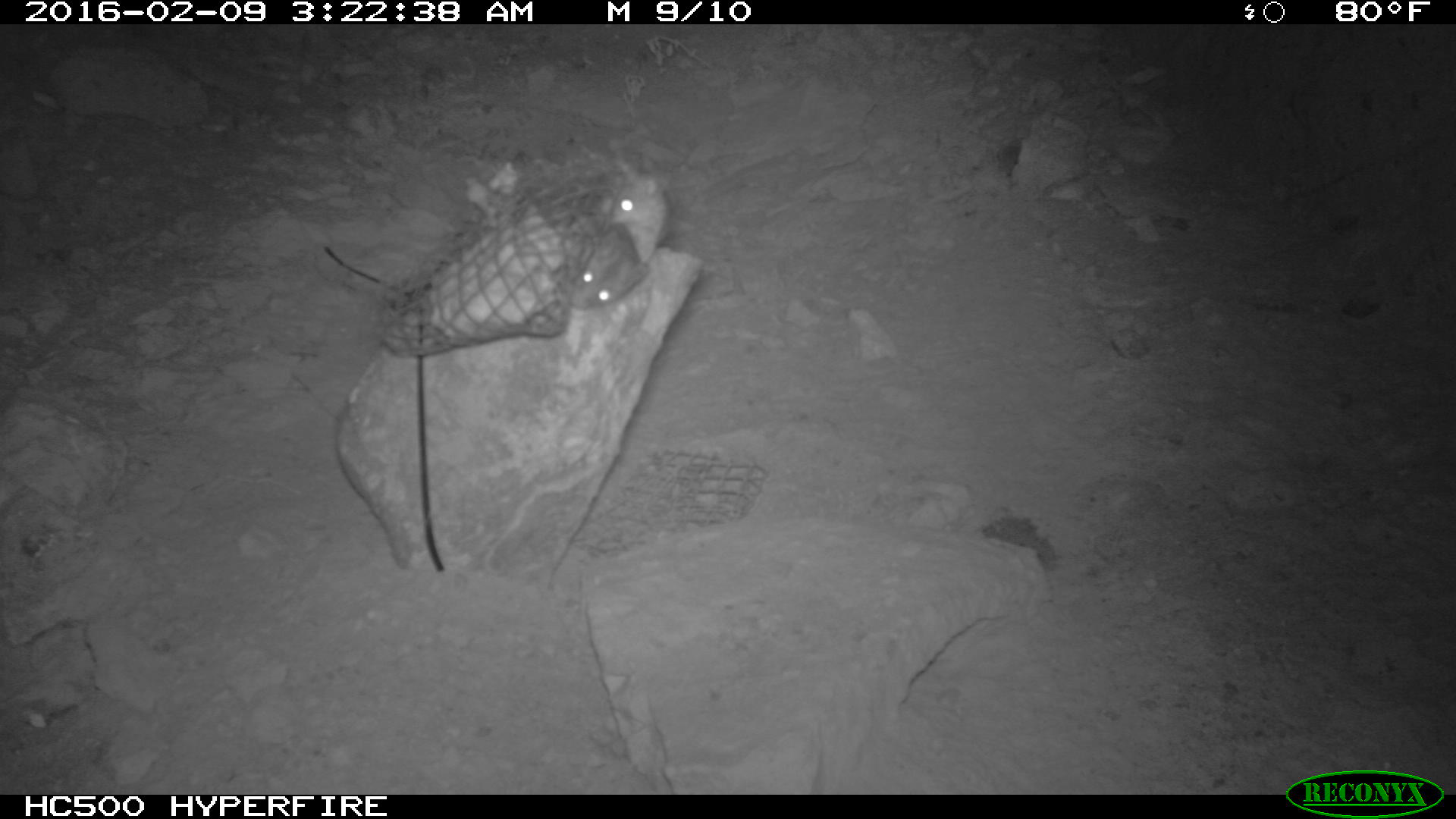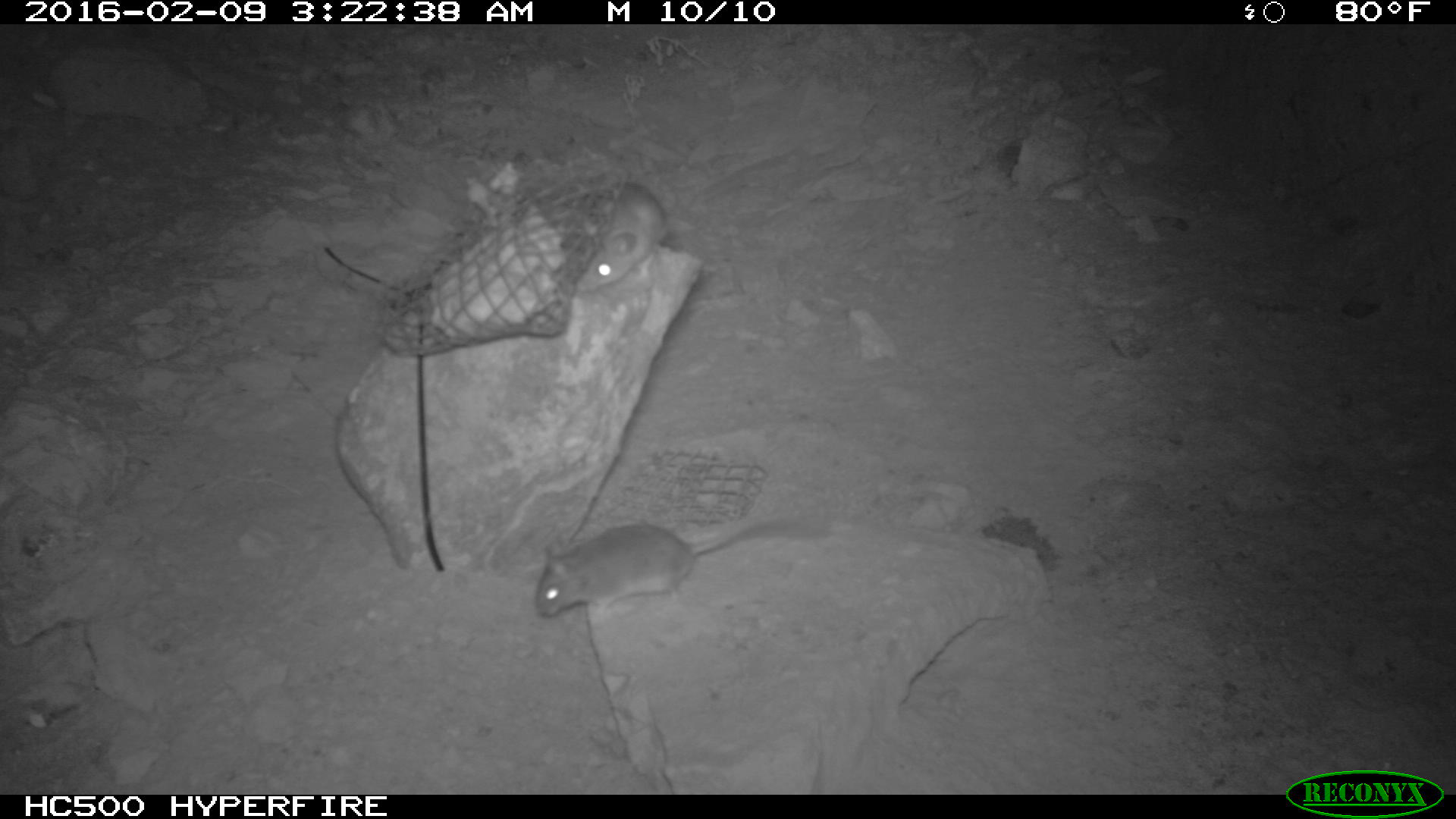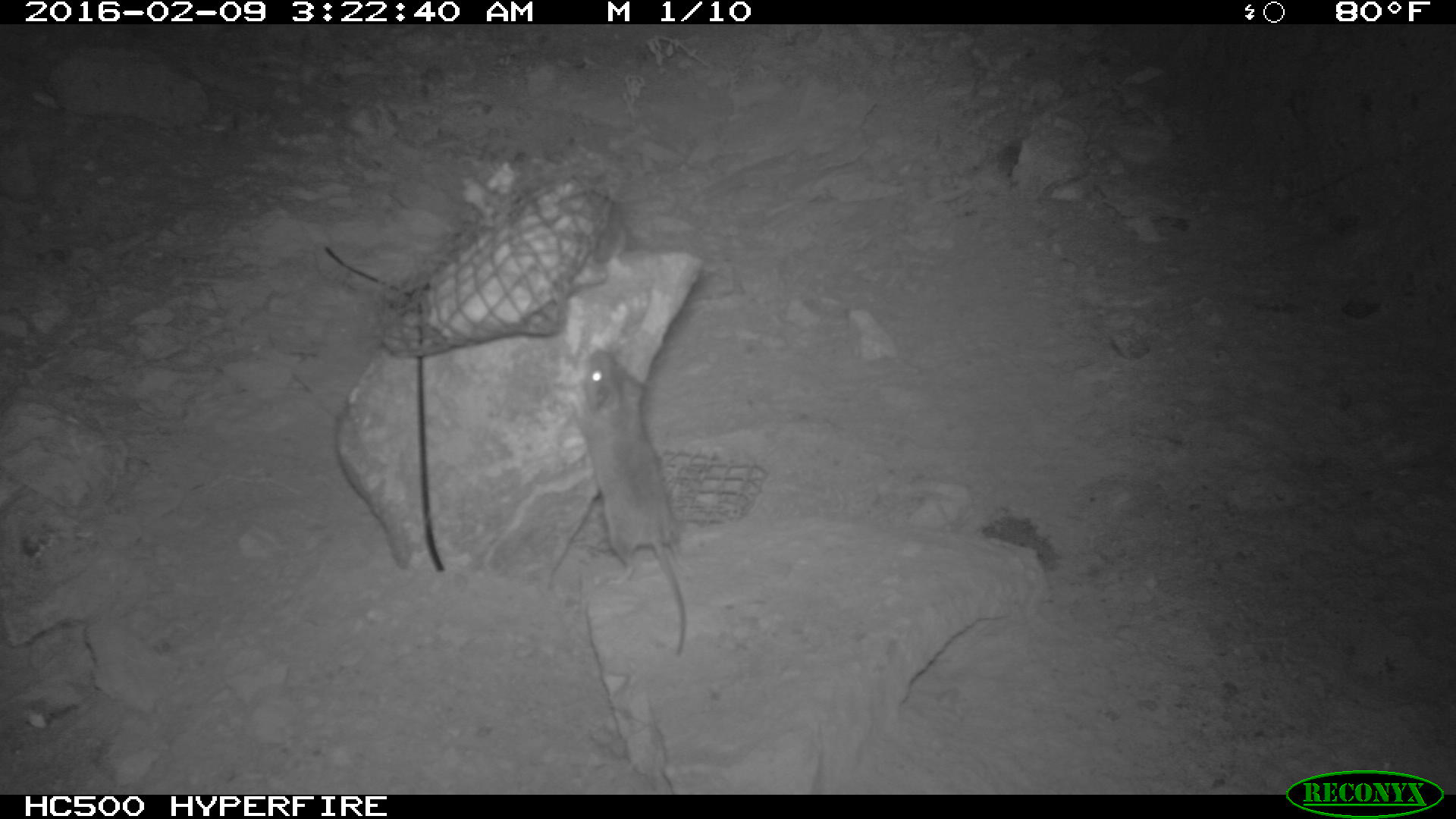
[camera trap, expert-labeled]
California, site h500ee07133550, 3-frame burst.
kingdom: Animalia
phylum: Chordata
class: Mammalia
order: Rodentia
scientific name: Rodentia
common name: rodent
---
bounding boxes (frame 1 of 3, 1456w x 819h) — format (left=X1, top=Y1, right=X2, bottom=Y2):
rodent: (left=603, top=149, right=671, bottom=265); (left=571, top=219, right=648, bottom=307)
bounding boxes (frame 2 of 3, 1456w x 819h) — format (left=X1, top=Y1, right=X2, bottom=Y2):
rodent: (left=535, top=516, right=826, bottom=620); (left=573, top=180, right=669, bottom=293)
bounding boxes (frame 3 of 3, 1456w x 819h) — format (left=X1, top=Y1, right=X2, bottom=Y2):
rodent: (left=551, top=348, right=685, bottom=654); (left=554, top=187, right=629, bottom=279)